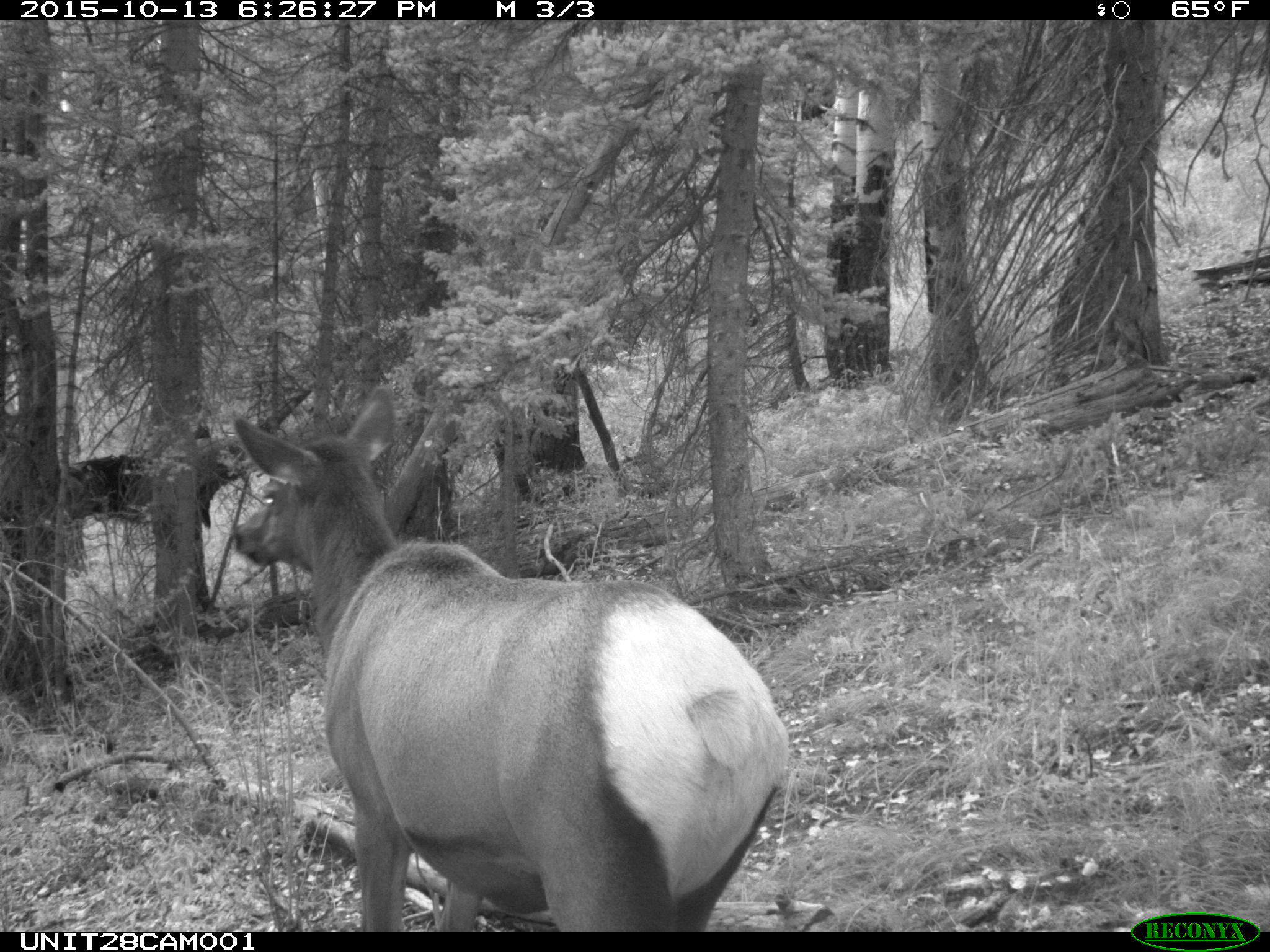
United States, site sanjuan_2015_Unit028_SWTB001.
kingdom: Animalia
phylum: Chordata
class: Mammalia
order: Artiodactyla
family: Cervidae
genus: Cervus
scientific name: Cervus elaphus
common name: red deer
Cervus elaphus (red deer).